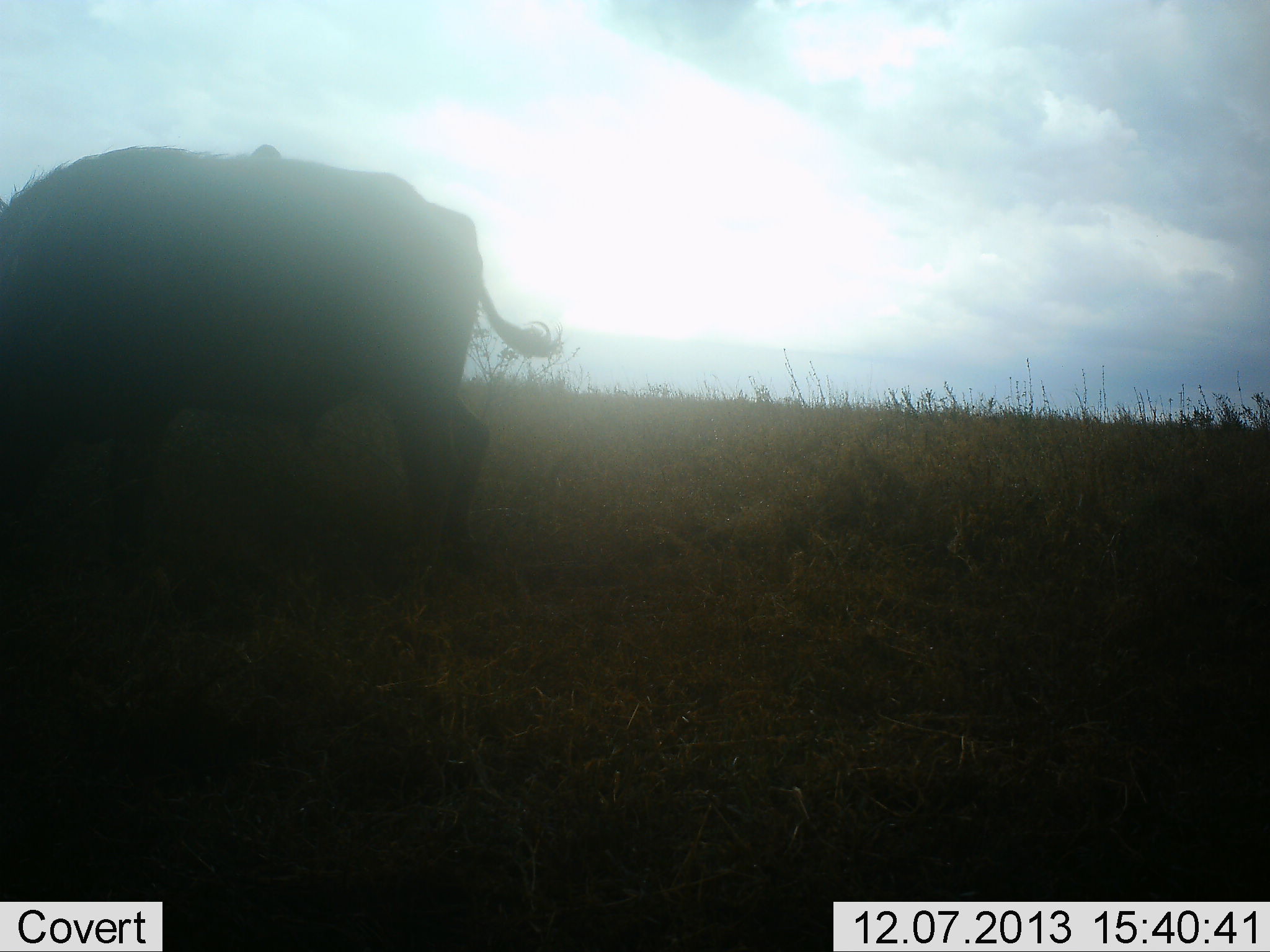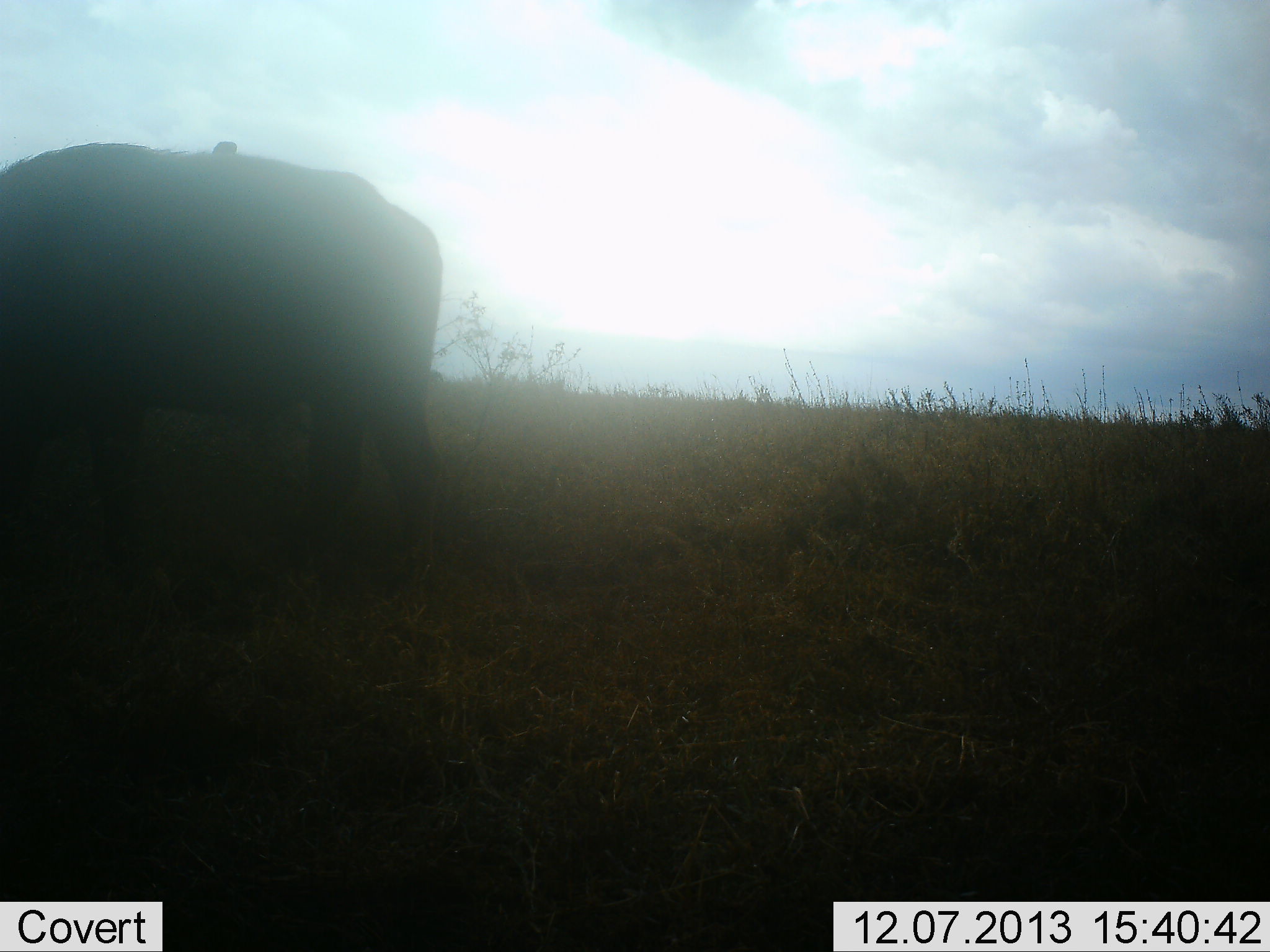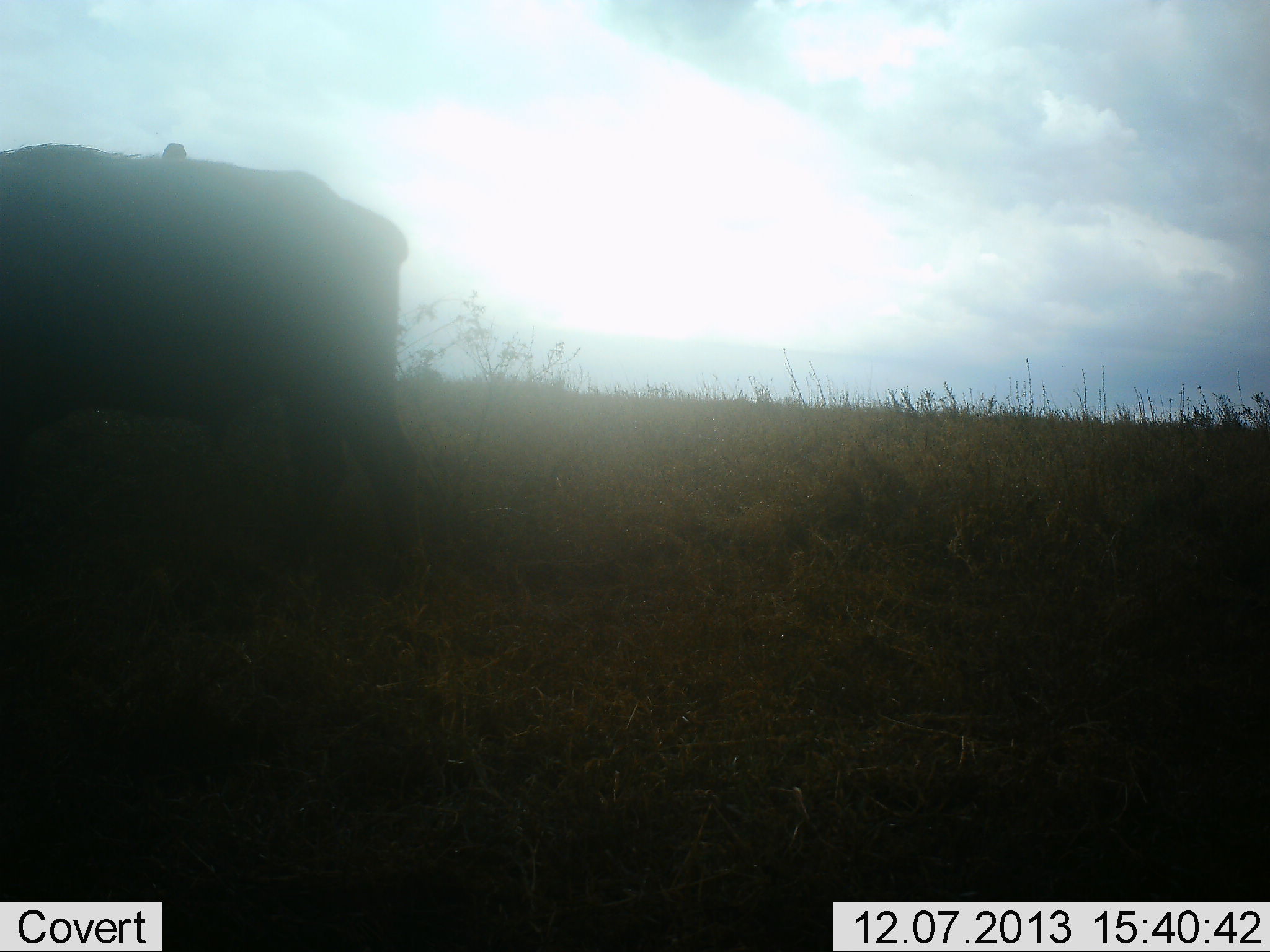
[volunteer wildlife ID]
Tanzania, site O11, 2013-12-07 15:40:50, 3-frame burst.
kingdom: Animalia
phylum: Chordata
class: Mammalia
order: Artiodactyla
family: Bovidae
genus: Syncerus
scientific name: Syncerus caffer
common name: cape buffalo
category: buffalo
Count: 1.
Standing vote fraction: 8%.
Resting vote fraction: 0%.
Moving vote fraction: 38%.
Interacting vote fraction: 0%.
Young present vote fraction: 0%.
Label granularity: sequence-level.